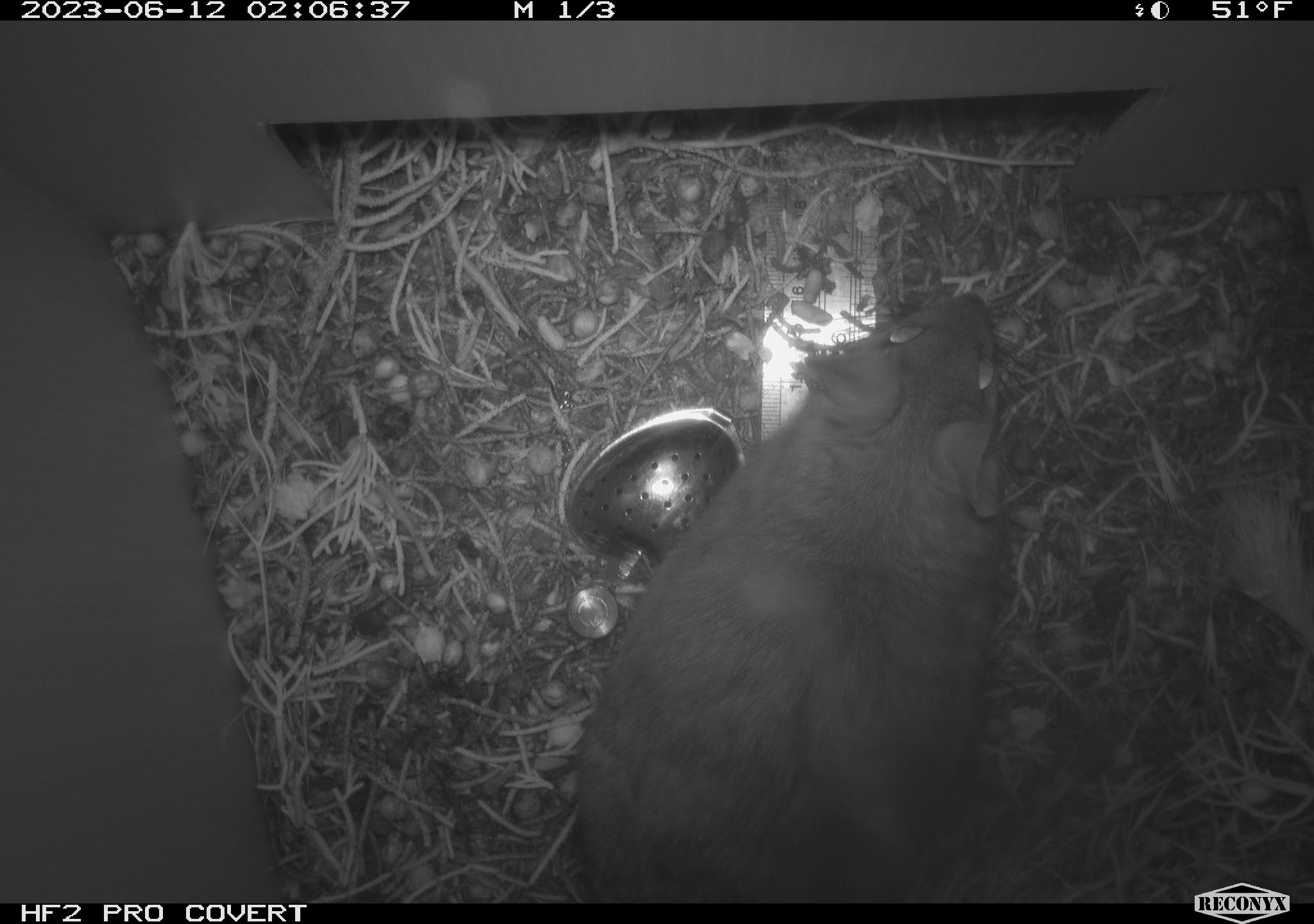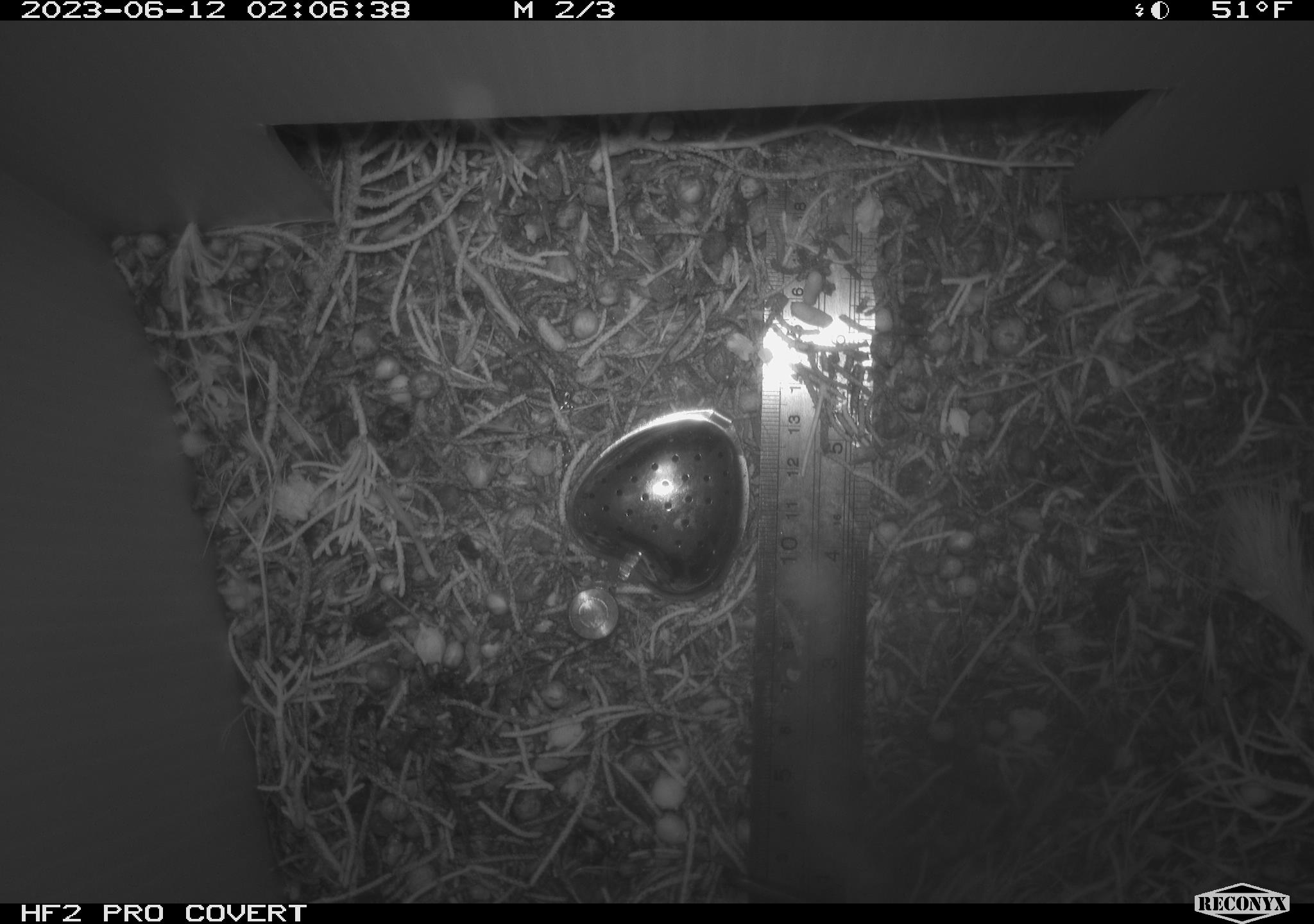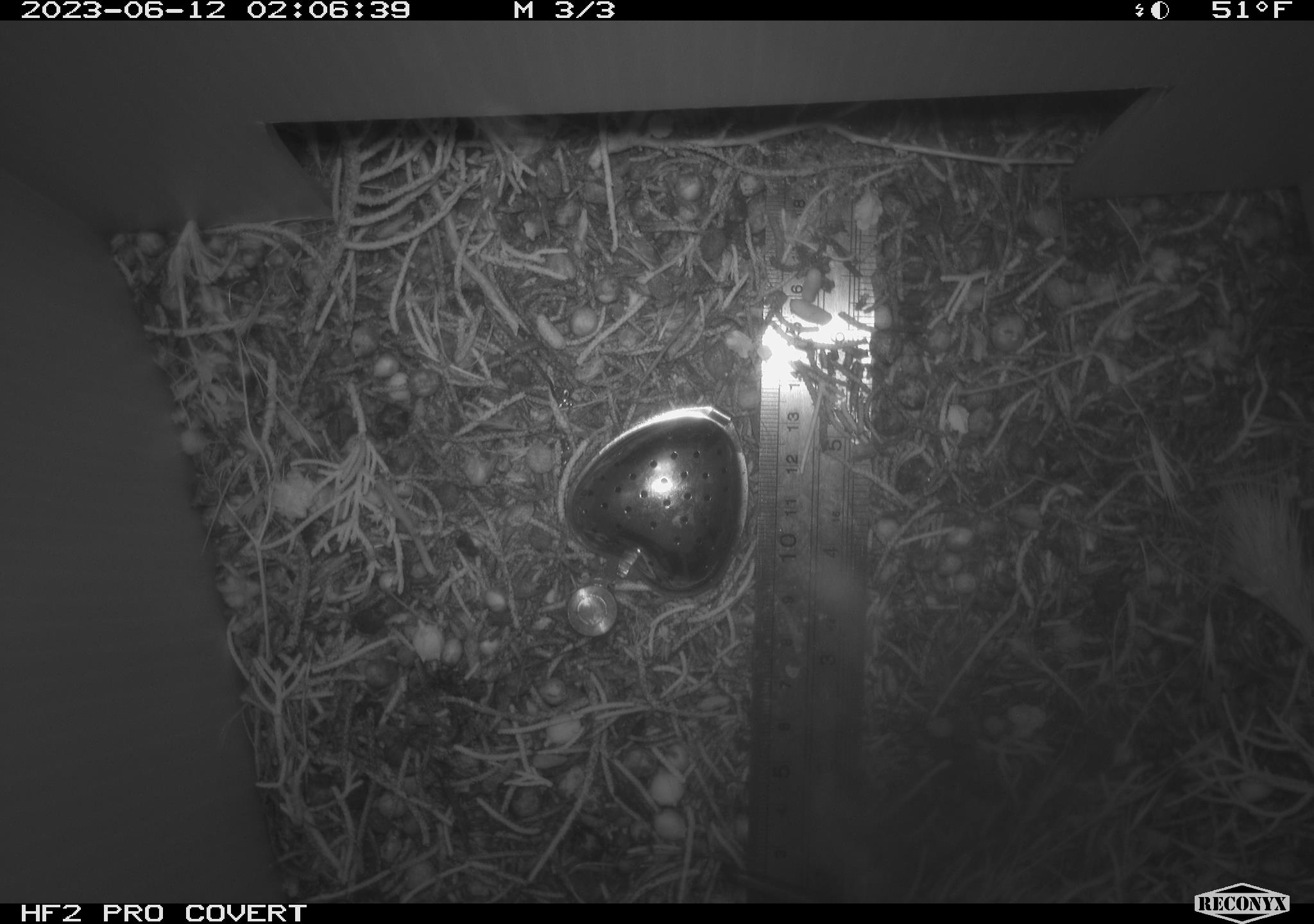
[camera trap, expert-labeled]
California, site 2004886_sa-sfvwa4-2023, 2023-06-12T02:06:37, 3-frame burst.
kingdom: Animalia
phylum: Chordata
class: Mammalia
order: Rodentia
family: Cricetidae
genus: Neotoma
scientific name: Neotoma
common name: pack rat or woodrat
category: neotoma species